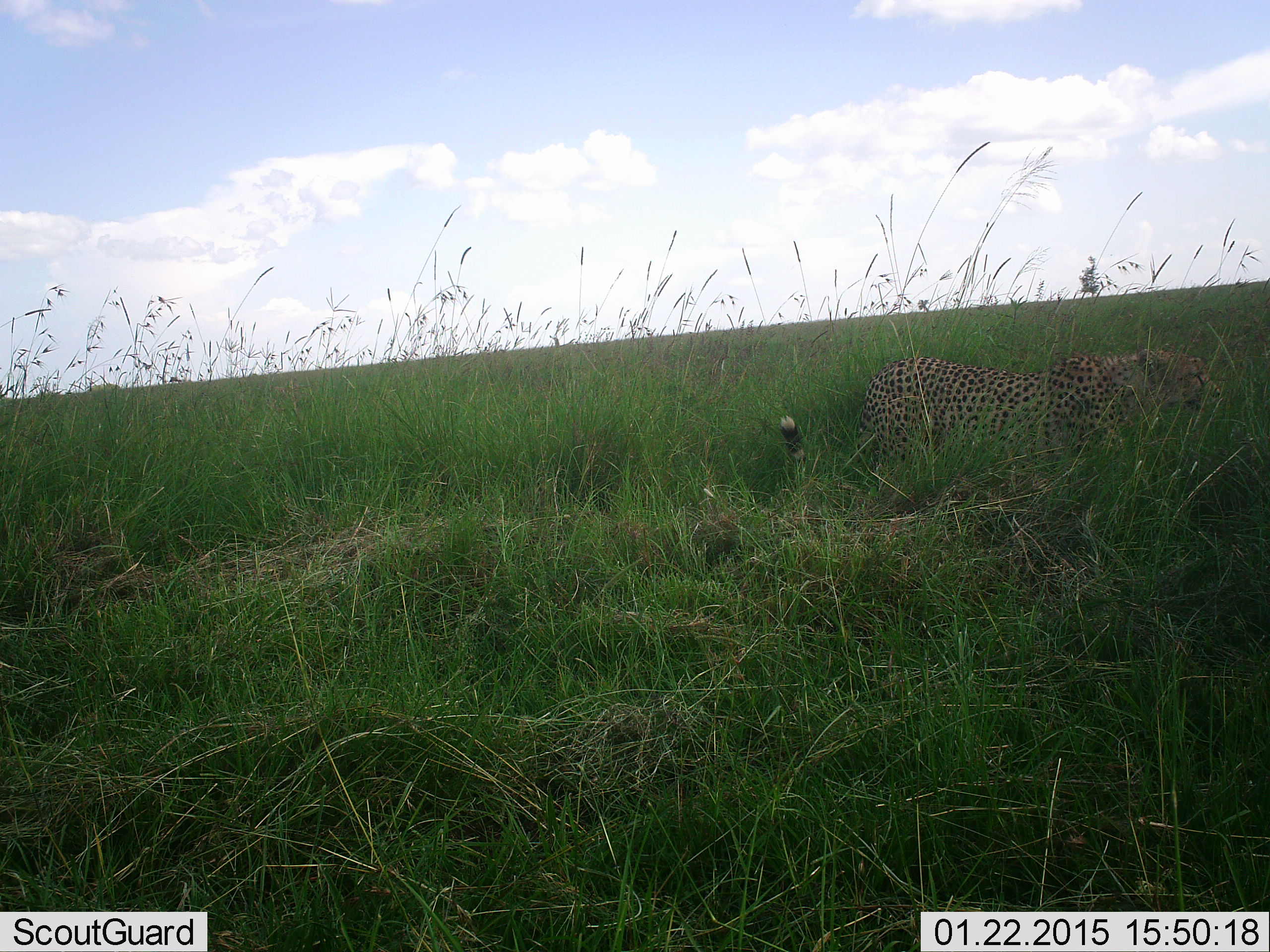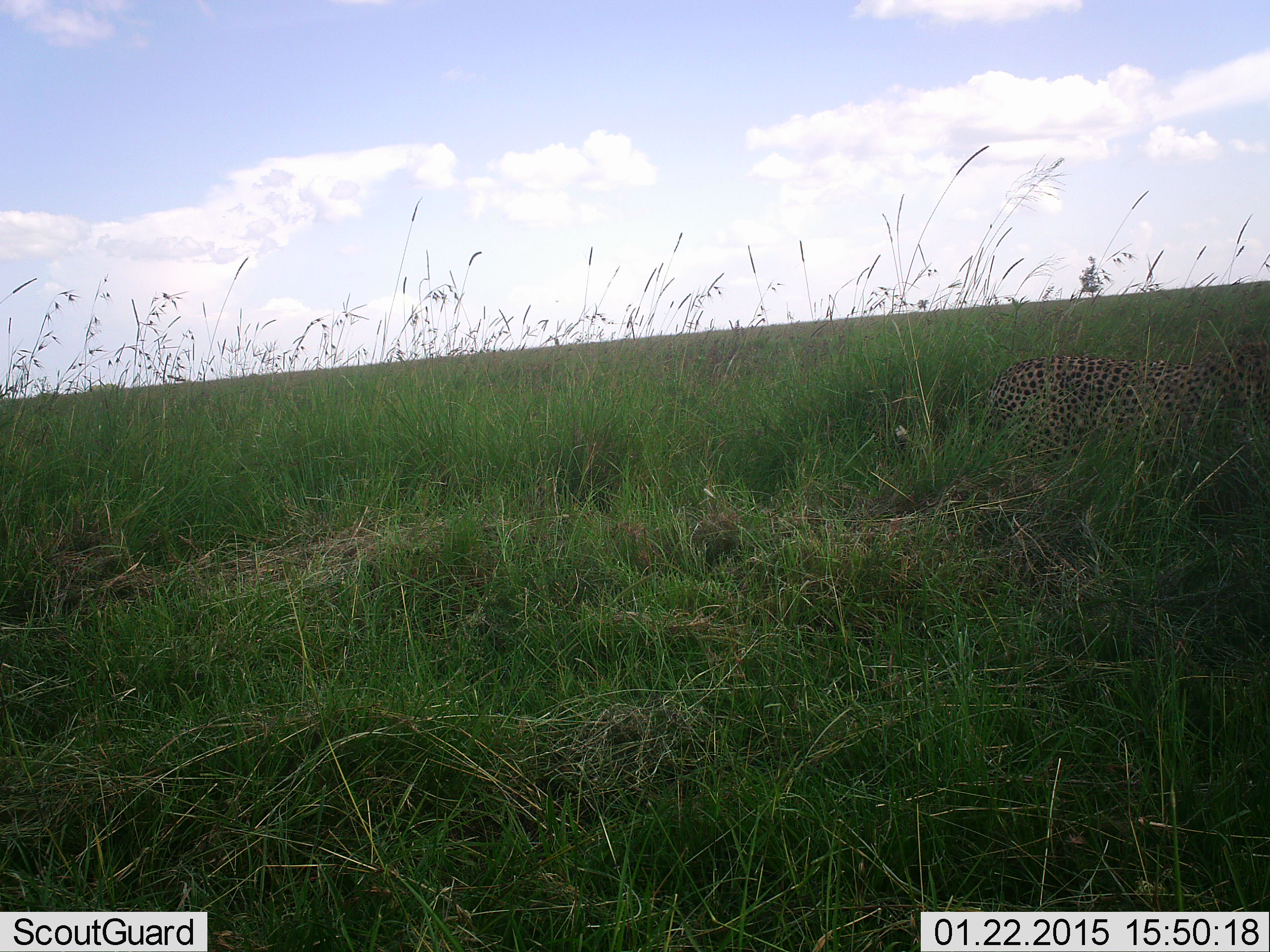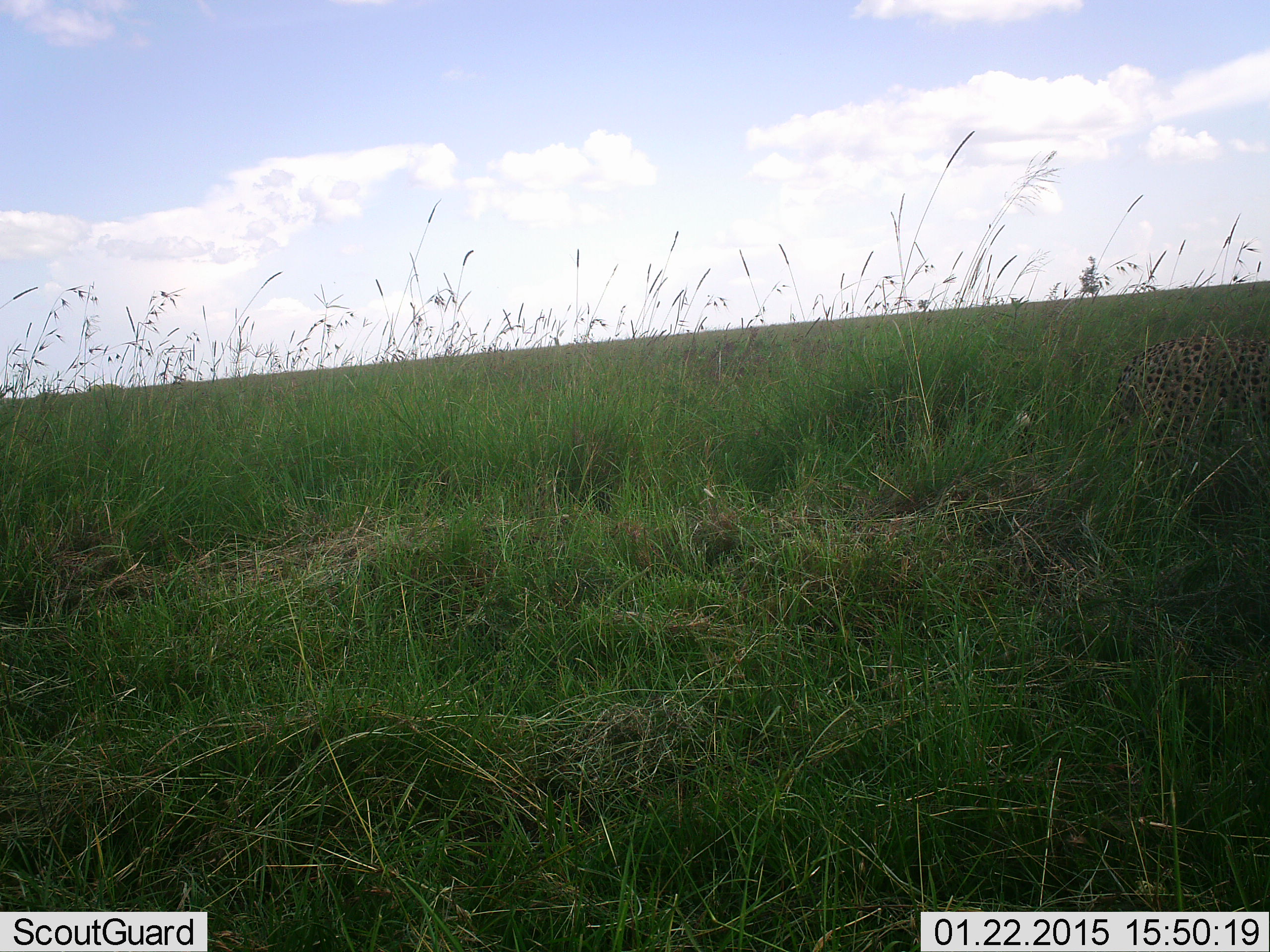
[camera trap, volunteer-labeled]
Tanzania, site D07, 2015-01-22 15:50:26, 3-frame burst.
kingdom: Animalia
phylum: Chordata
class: Mammalia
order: Carnivora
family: Felidae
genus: Acinonyx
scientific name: Acinonyx jubatus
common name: cheetah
Cheetah (Acinonyx jubatus), count 1. Behavior (volunteer vote fractions): standing 0%, resting 0%, moving 100%, interacting 0%. Young present (vote fraction): 0%. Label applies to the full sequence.